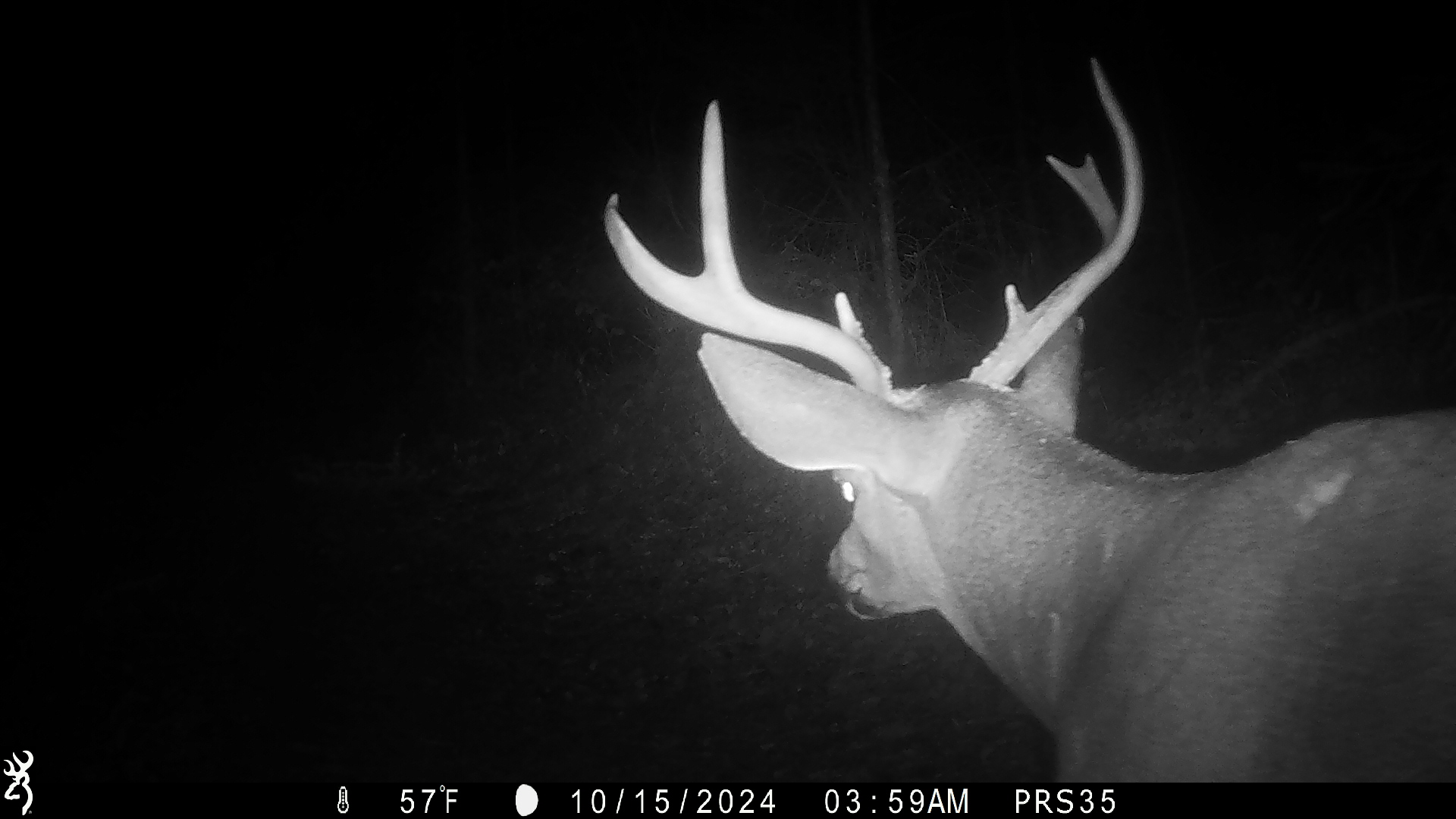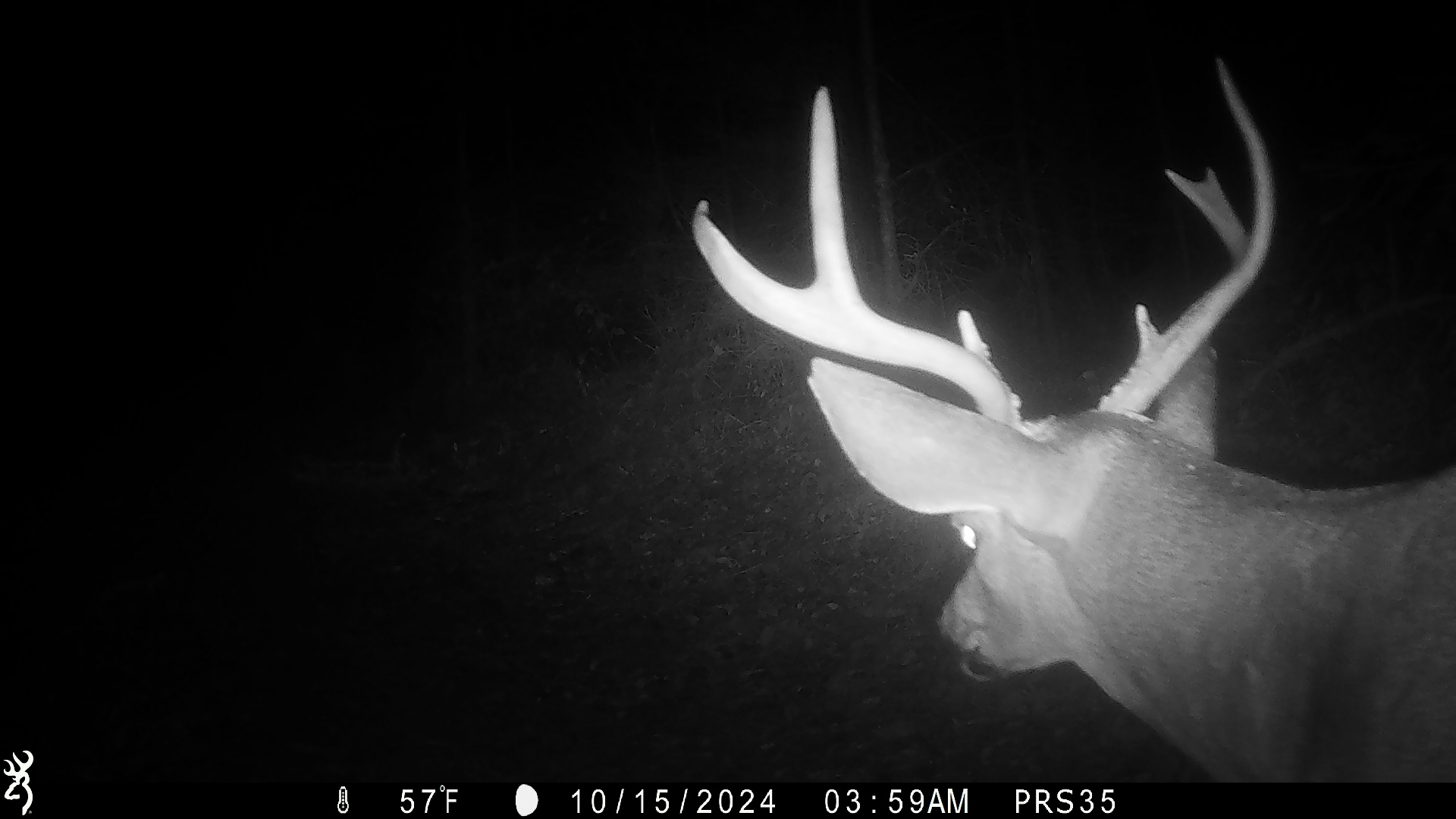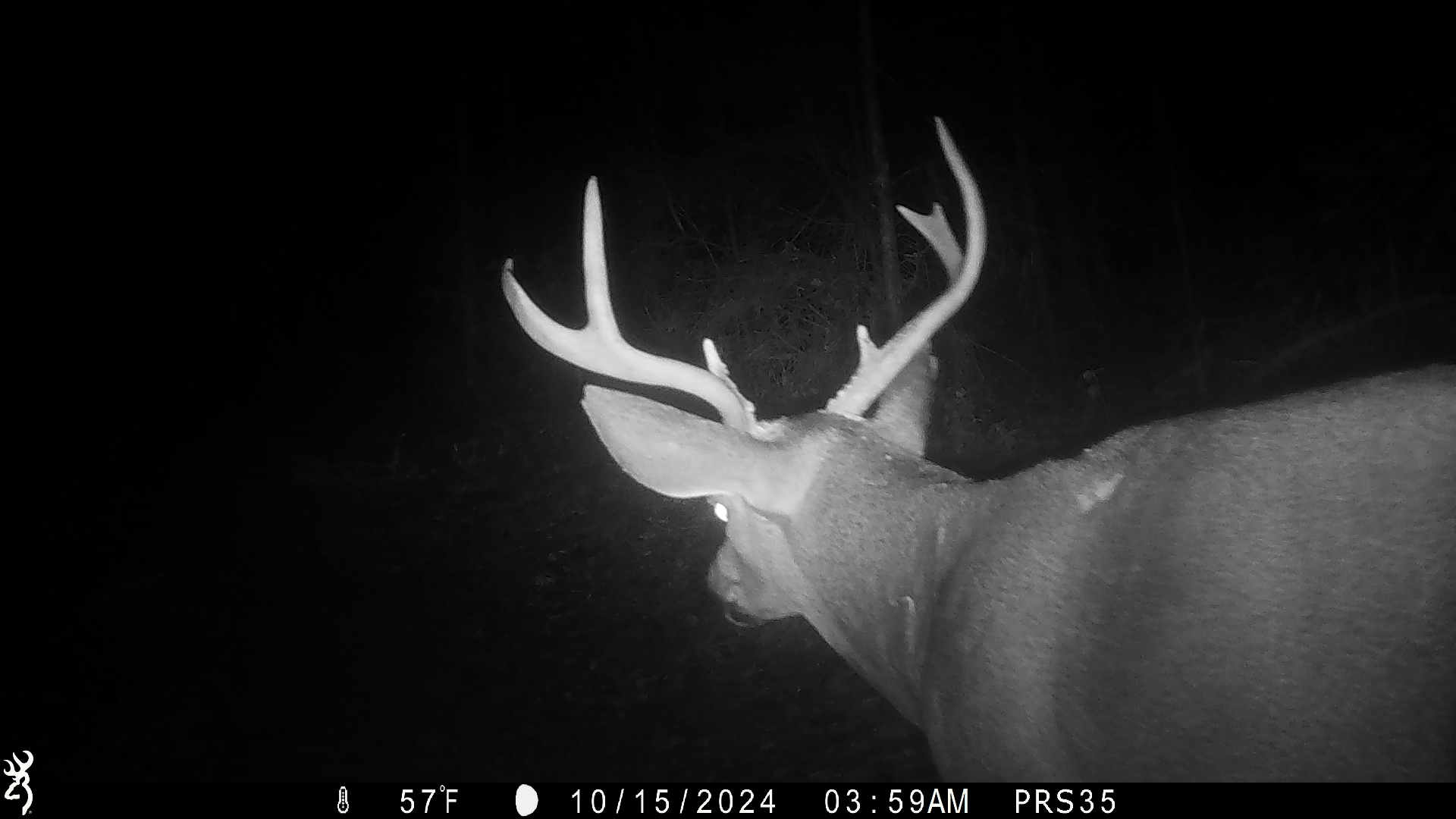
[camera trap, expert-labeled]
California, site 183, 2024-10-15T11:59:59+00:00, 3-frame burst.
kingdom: Animalia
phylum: Chordata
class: Mammalia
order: Artiodactyla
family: Cervidae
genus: Odocoileus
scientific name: Odocoileus hemionus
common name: mule deer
Mule deer (Odocoileus hemionus).